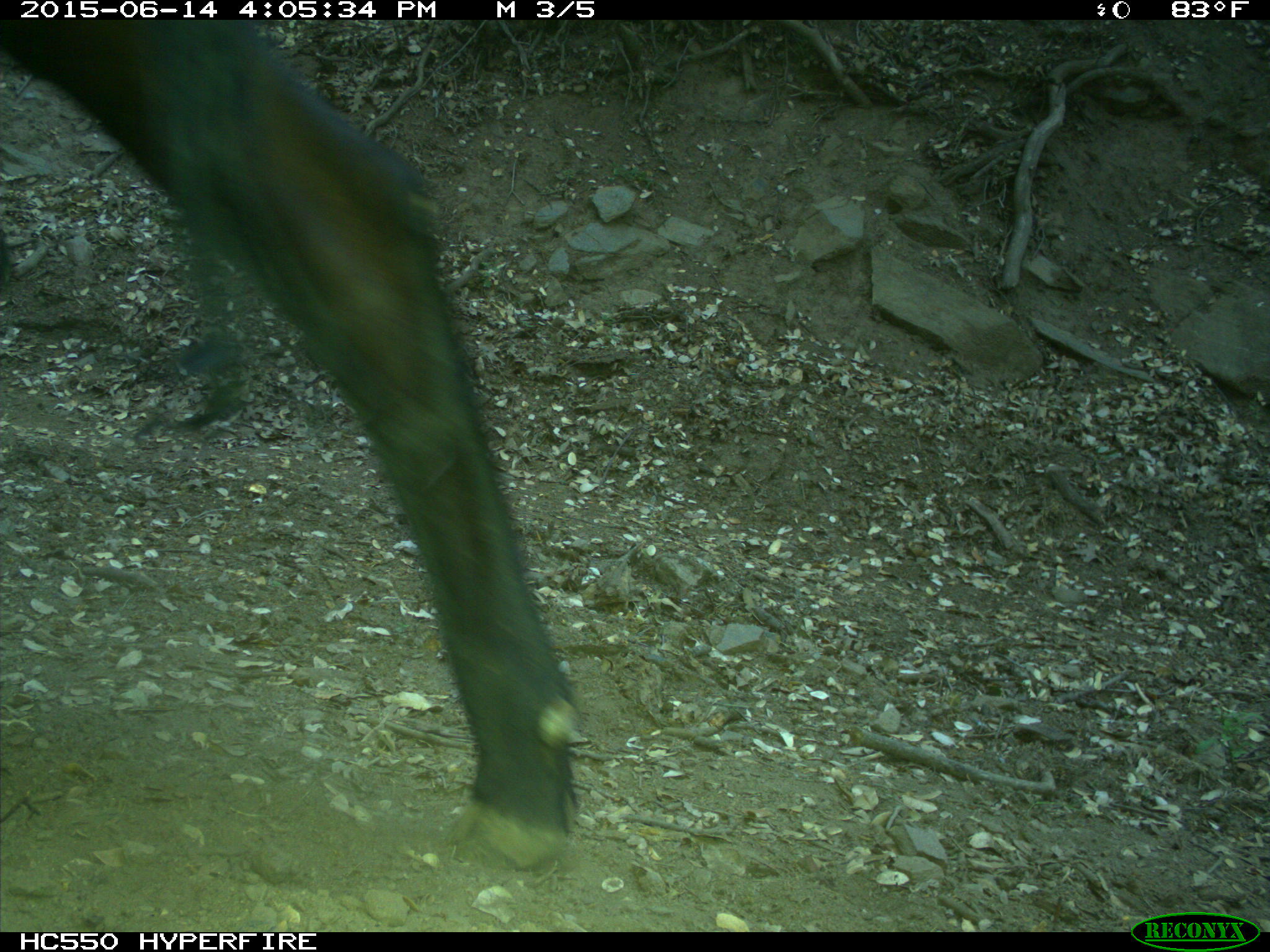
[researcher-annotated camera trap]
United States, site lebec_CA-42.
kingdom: Animalia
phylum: Chordata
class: Mammalia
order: Artiodactyla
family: Bovidae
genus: Bos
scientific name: Bos taurus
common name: domestic cow